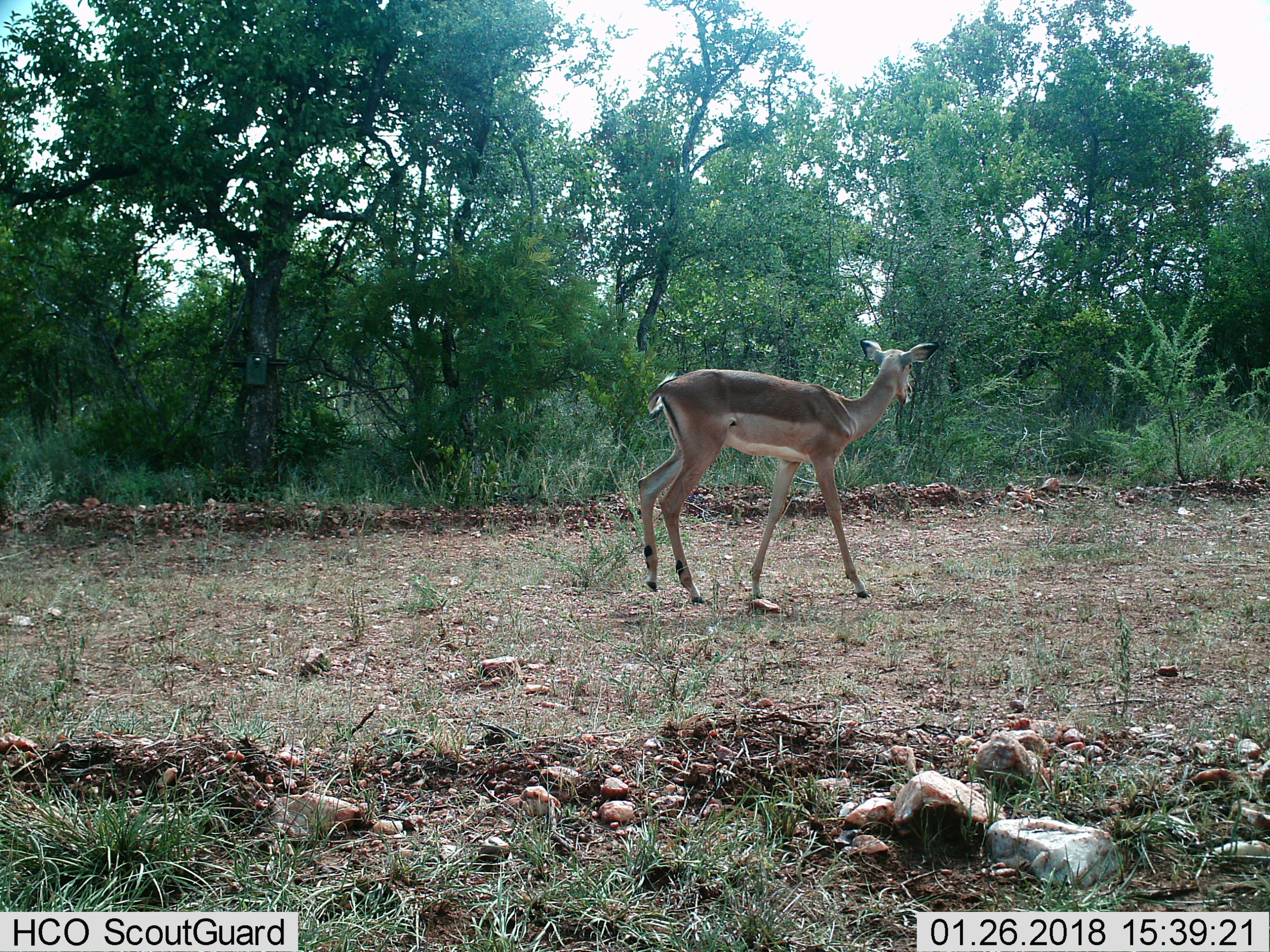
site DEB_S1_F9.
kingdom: Animalia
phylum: Chordata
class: Mammalia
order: Artiodactyla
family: Bovidae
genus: Aepyceros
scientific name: Aepyceros melampus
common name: impala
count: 1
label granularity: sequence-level